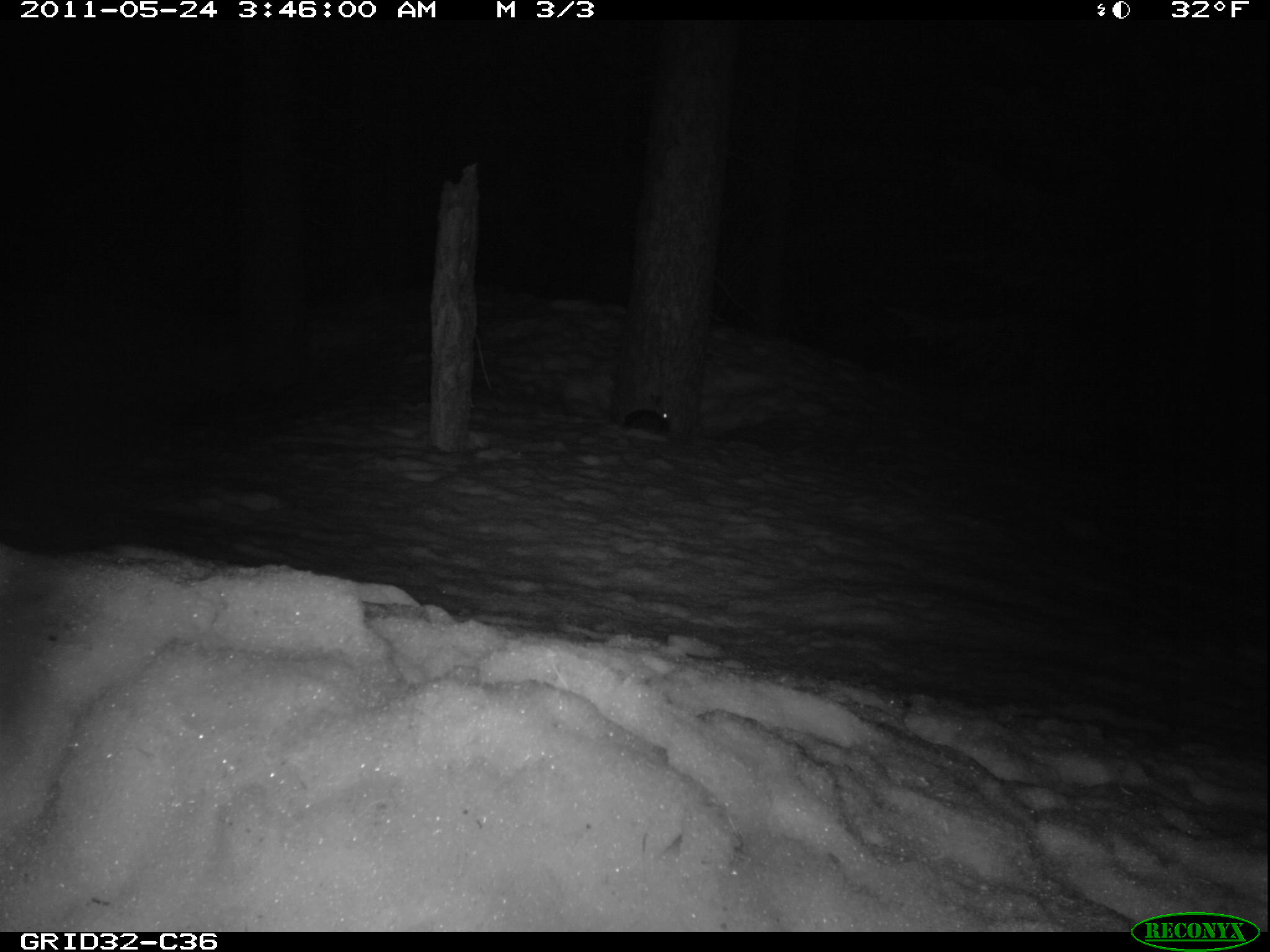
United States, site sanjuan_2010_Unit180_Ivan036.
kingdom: Animalia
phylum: Chordata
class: Mammalia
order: Lagomorpha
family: Leporidae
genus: Lepus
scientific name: Lepus americanus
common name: snowshoe hare